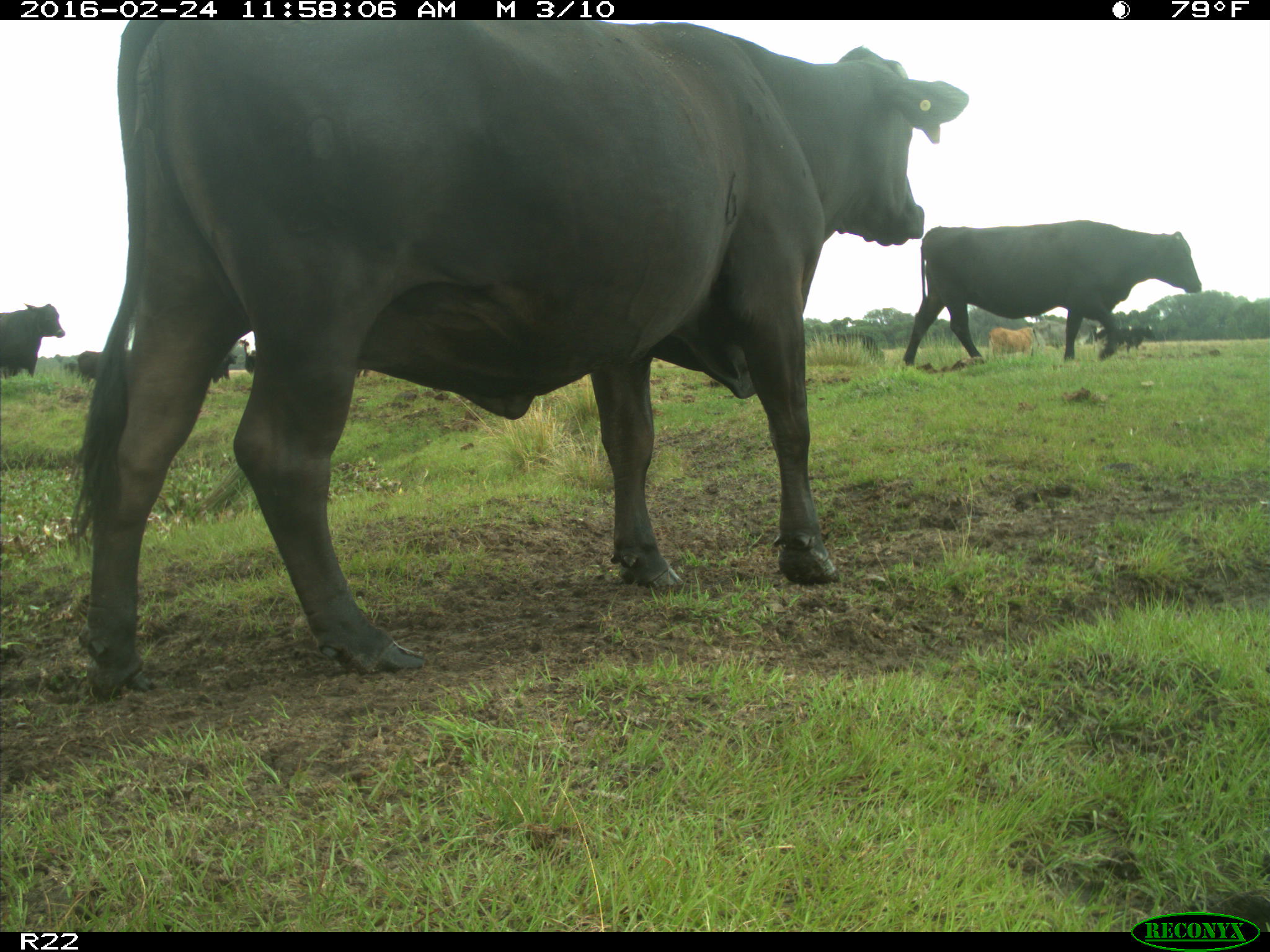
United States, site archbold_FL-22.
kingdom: Animalia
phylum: Chordata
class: Mammalia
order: Artiodactyla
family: Bovidae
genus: Bos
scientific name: Bos taurus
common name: domestic cow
Bos taurus (domestic cow).